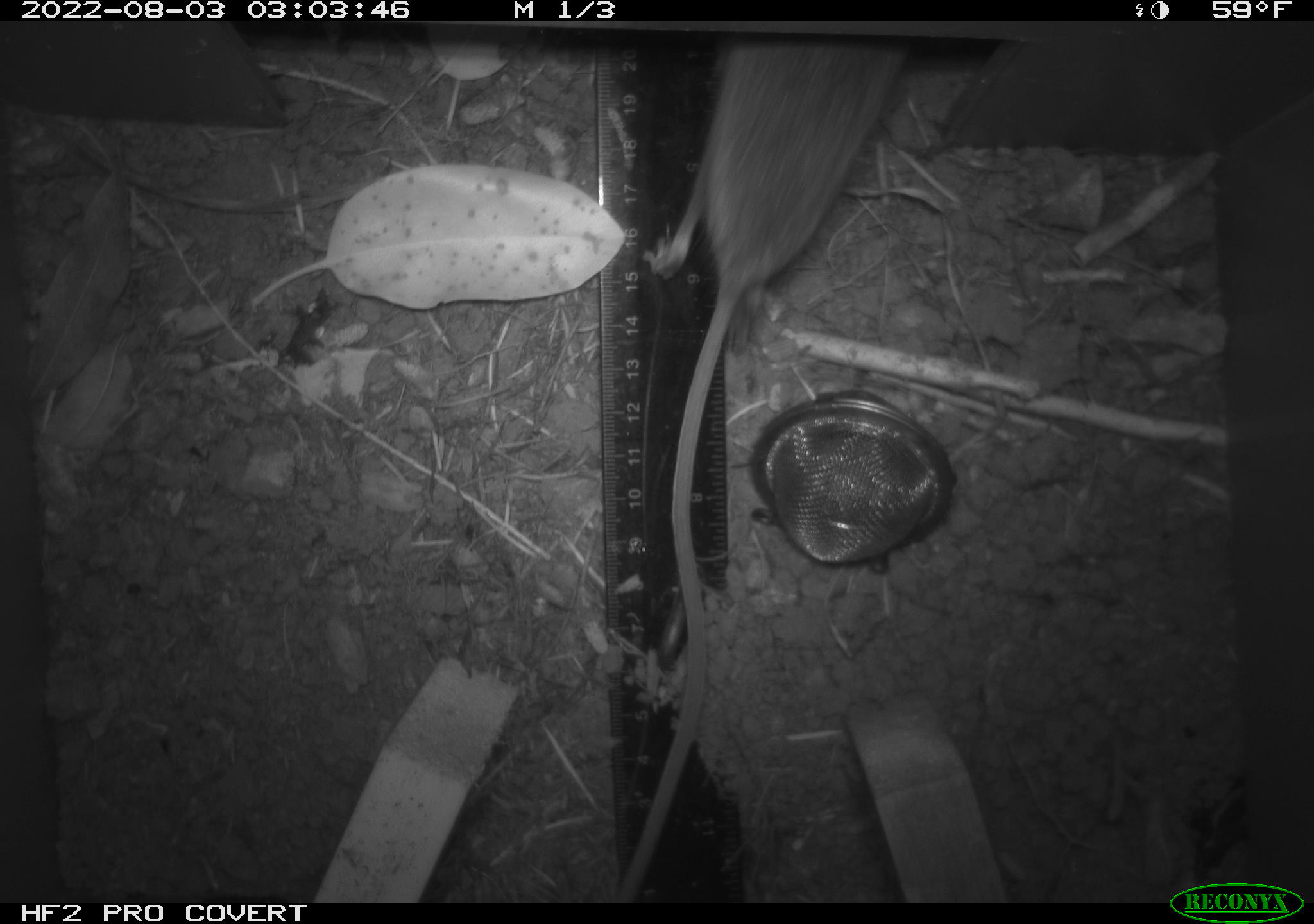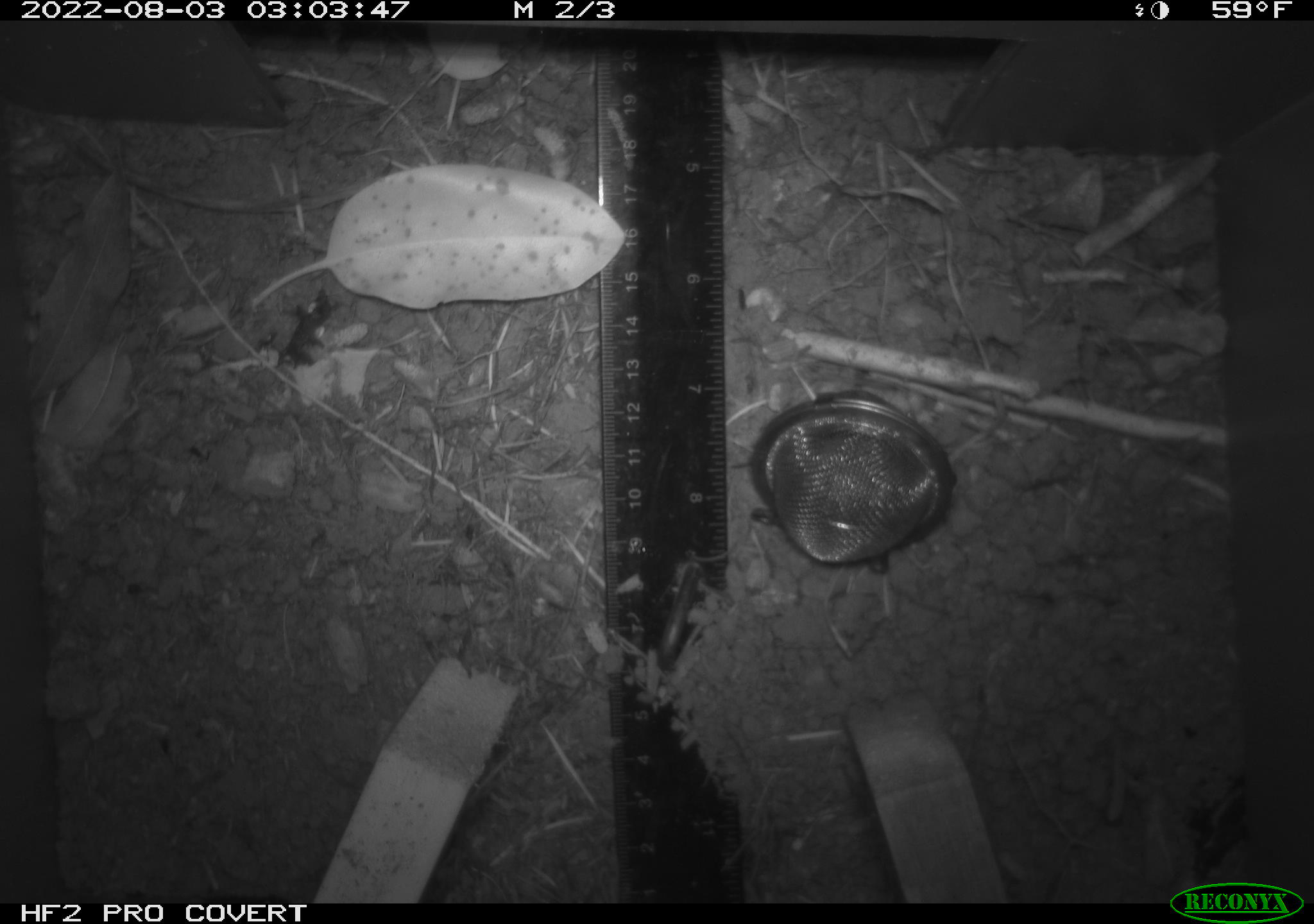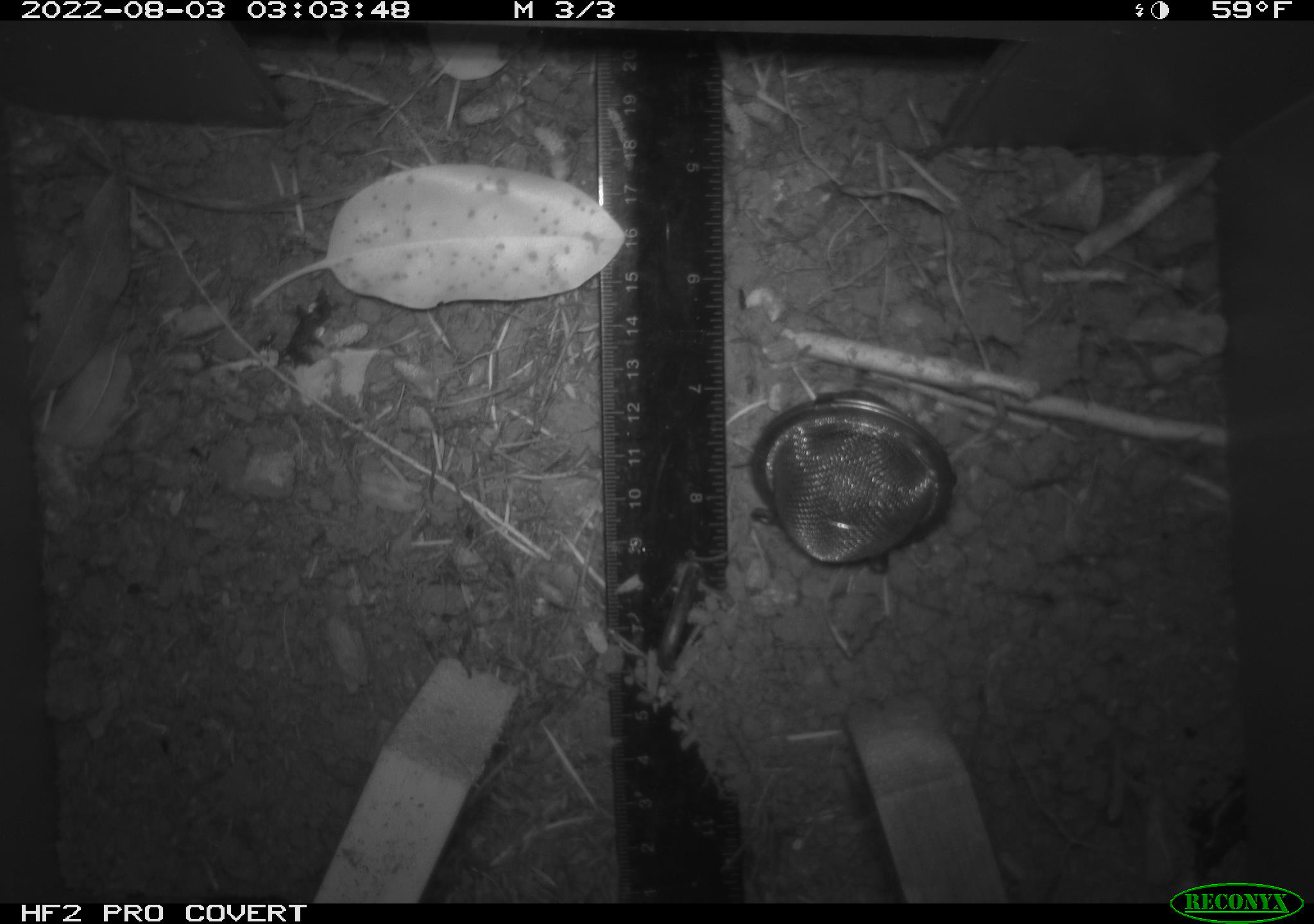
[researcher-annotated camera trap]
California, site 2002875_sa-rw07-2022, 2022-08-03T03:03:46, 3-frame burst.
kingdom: Animalia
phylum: Chordata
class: Mammalia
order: Rodentia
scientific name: Rodentia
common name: mouse species